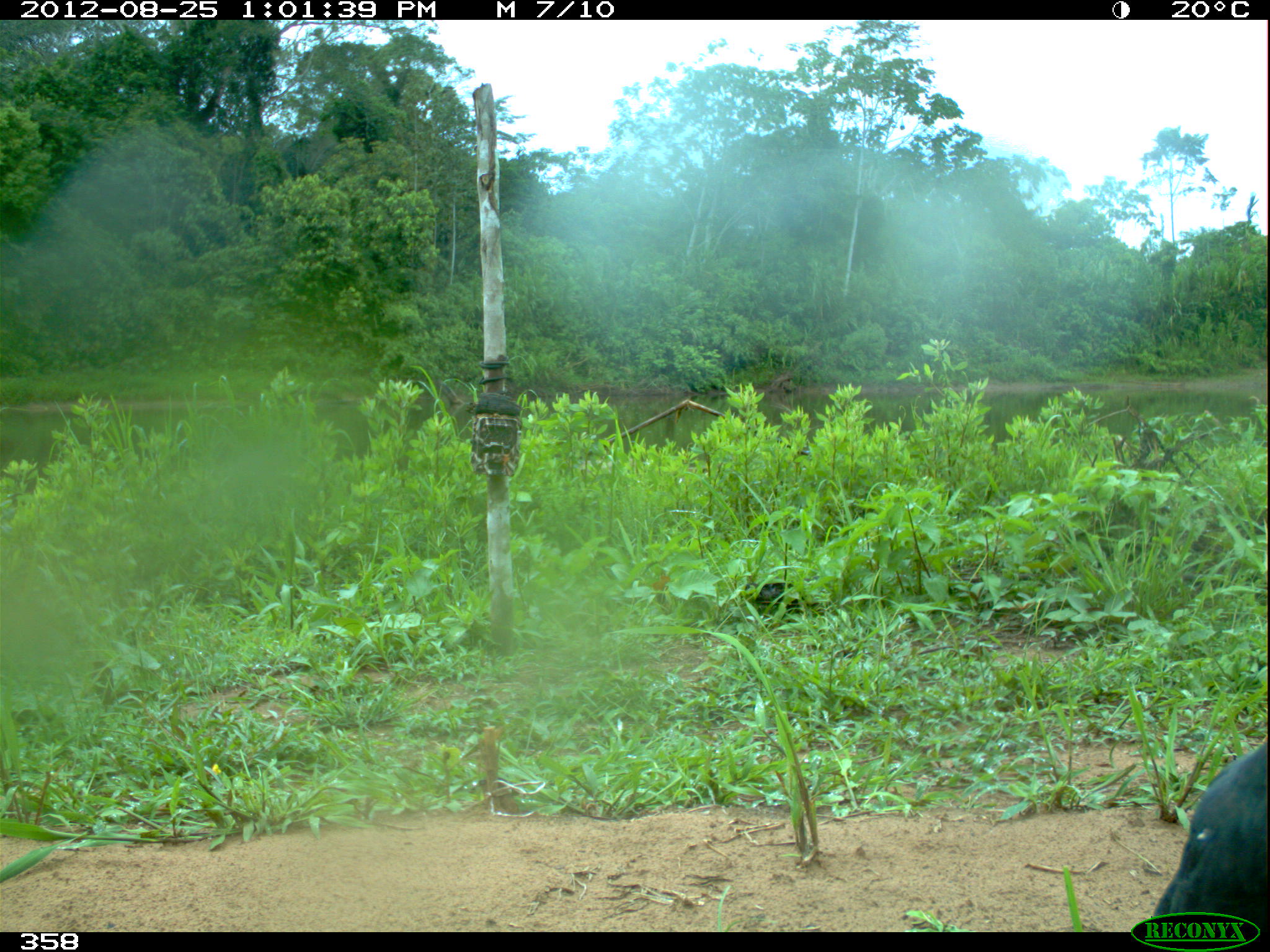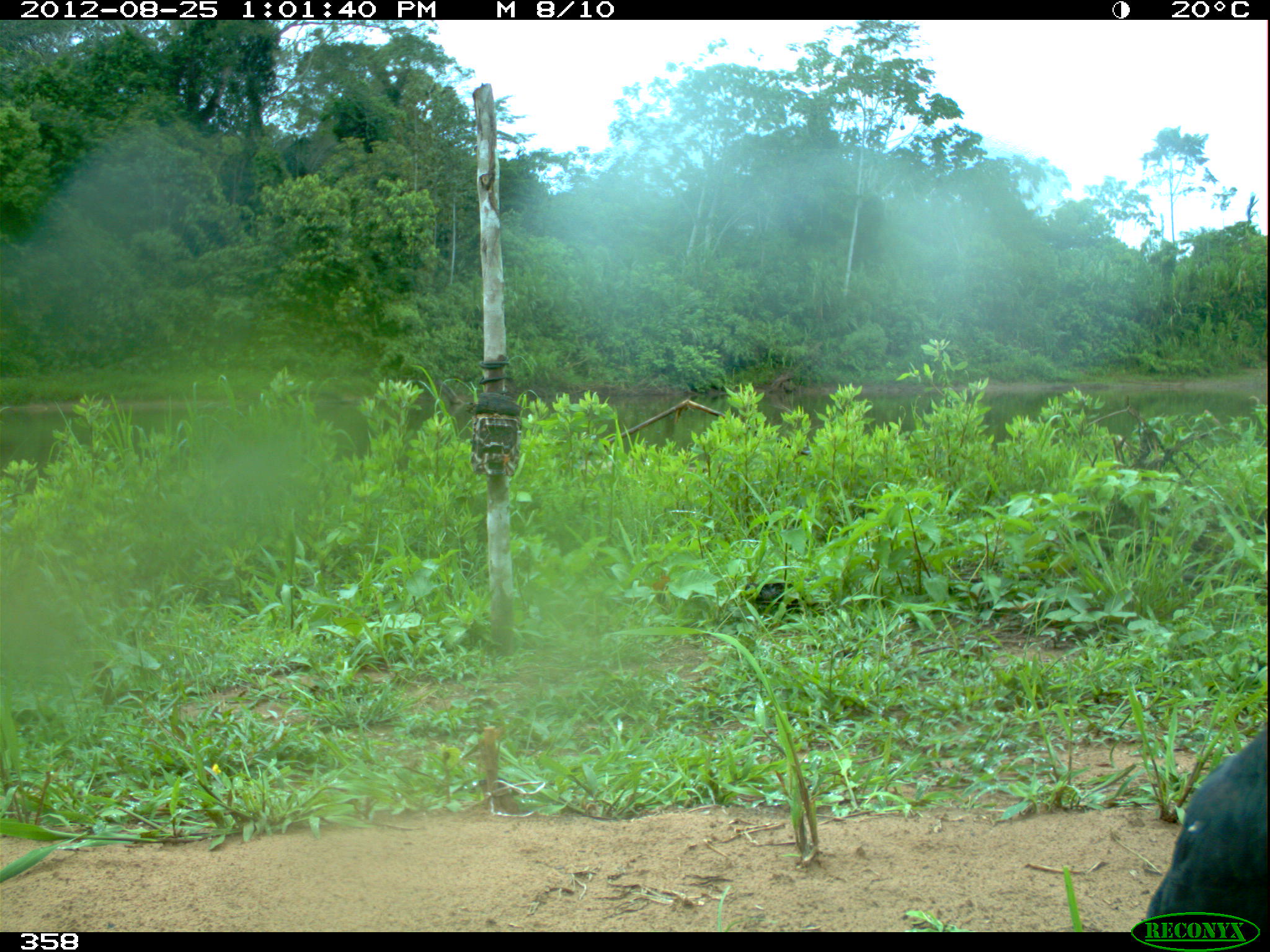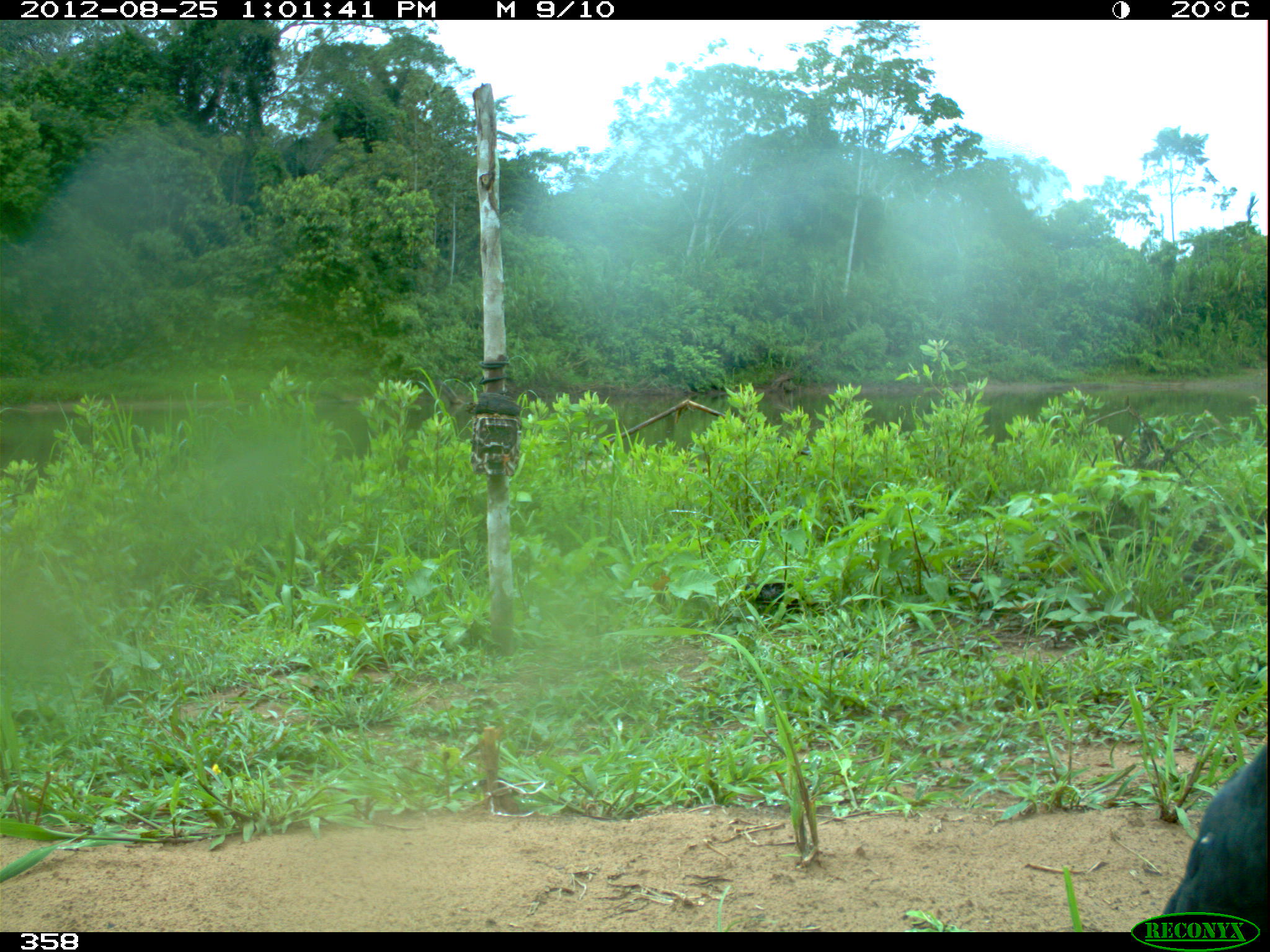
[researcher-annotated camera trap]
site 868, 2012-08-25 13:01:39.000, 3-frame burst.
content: unidentified animal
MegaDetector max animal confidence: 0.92